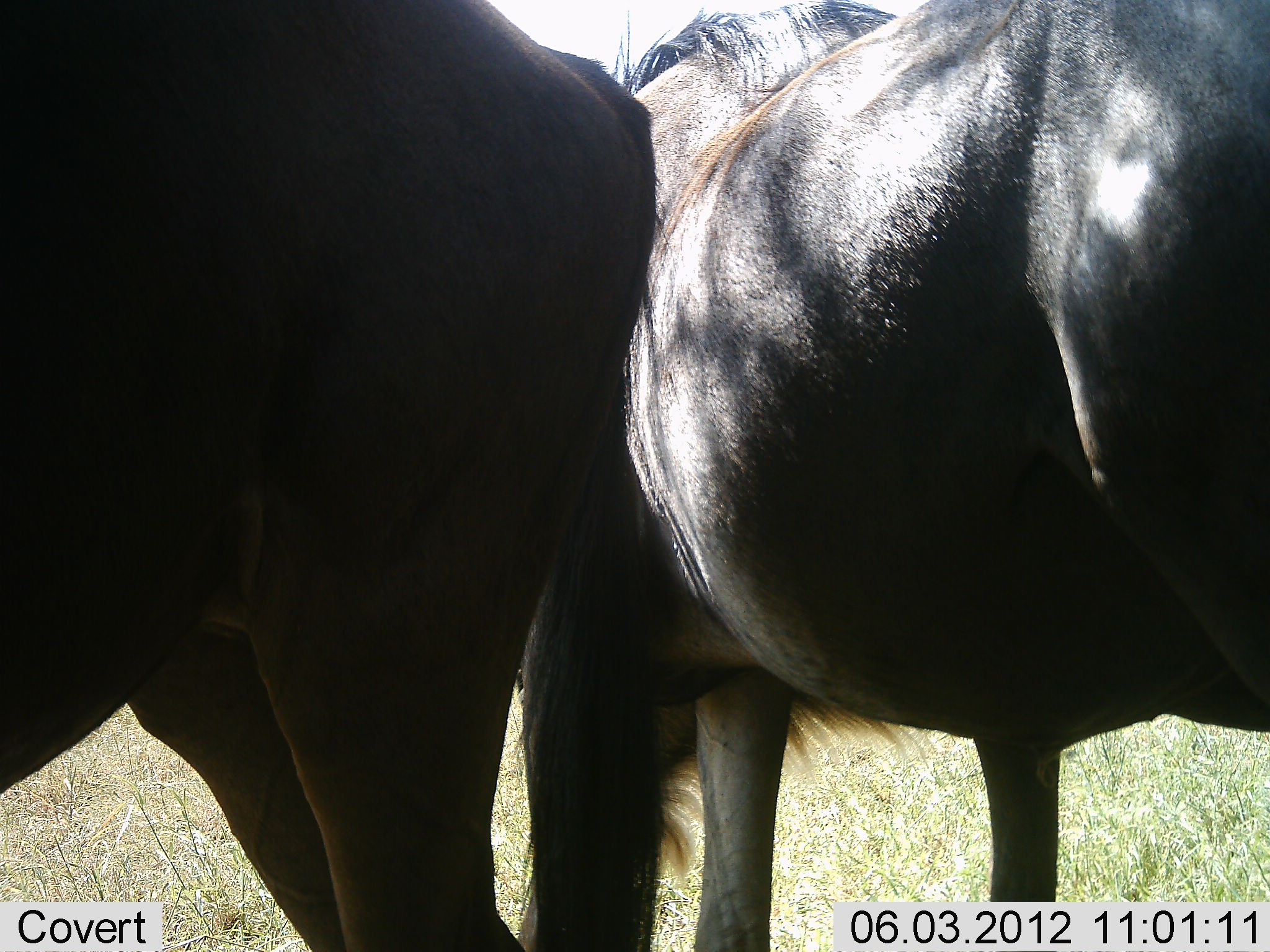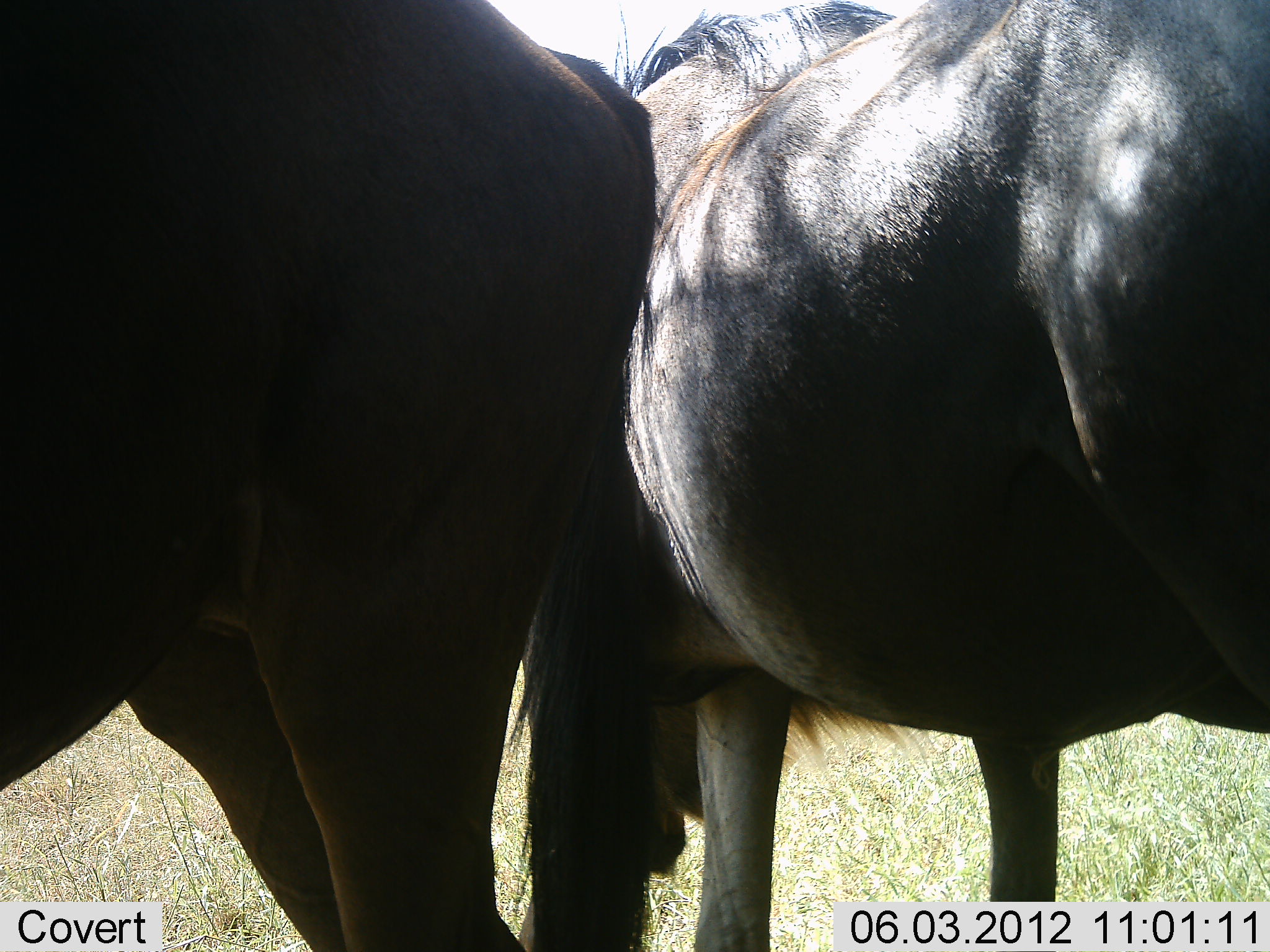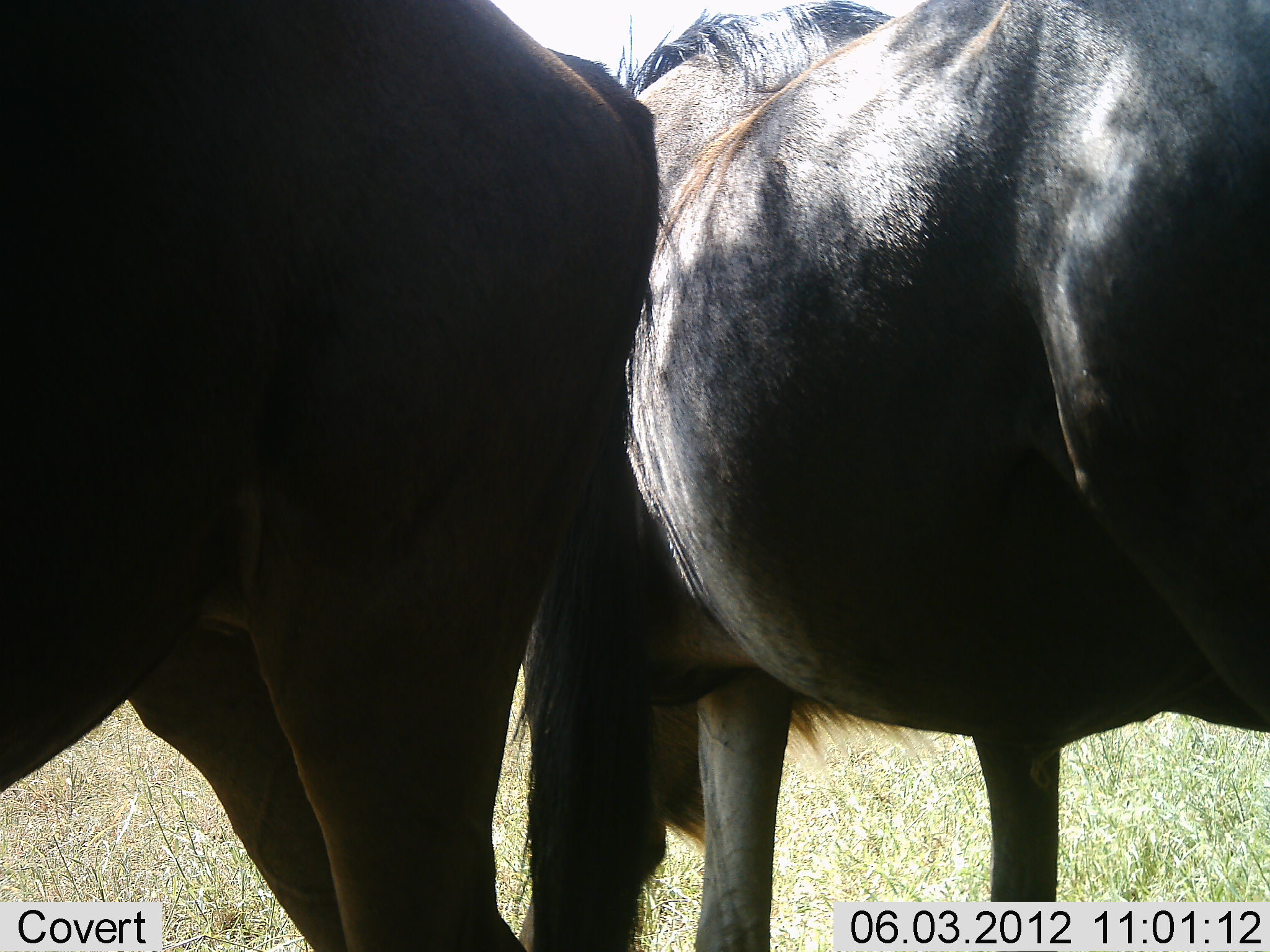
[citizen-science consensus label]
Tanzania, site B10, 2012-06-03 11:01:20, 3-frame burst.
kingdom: Animalia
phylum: Chordata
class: Mammalia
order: Artiodactyla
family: Bovidae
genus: Connochaetes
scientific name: Connochaetes taurinus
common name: blue wildebeest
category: wildebeest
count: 2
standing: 80%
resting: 10%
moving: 0%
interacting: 10%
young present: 0%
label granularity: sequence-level